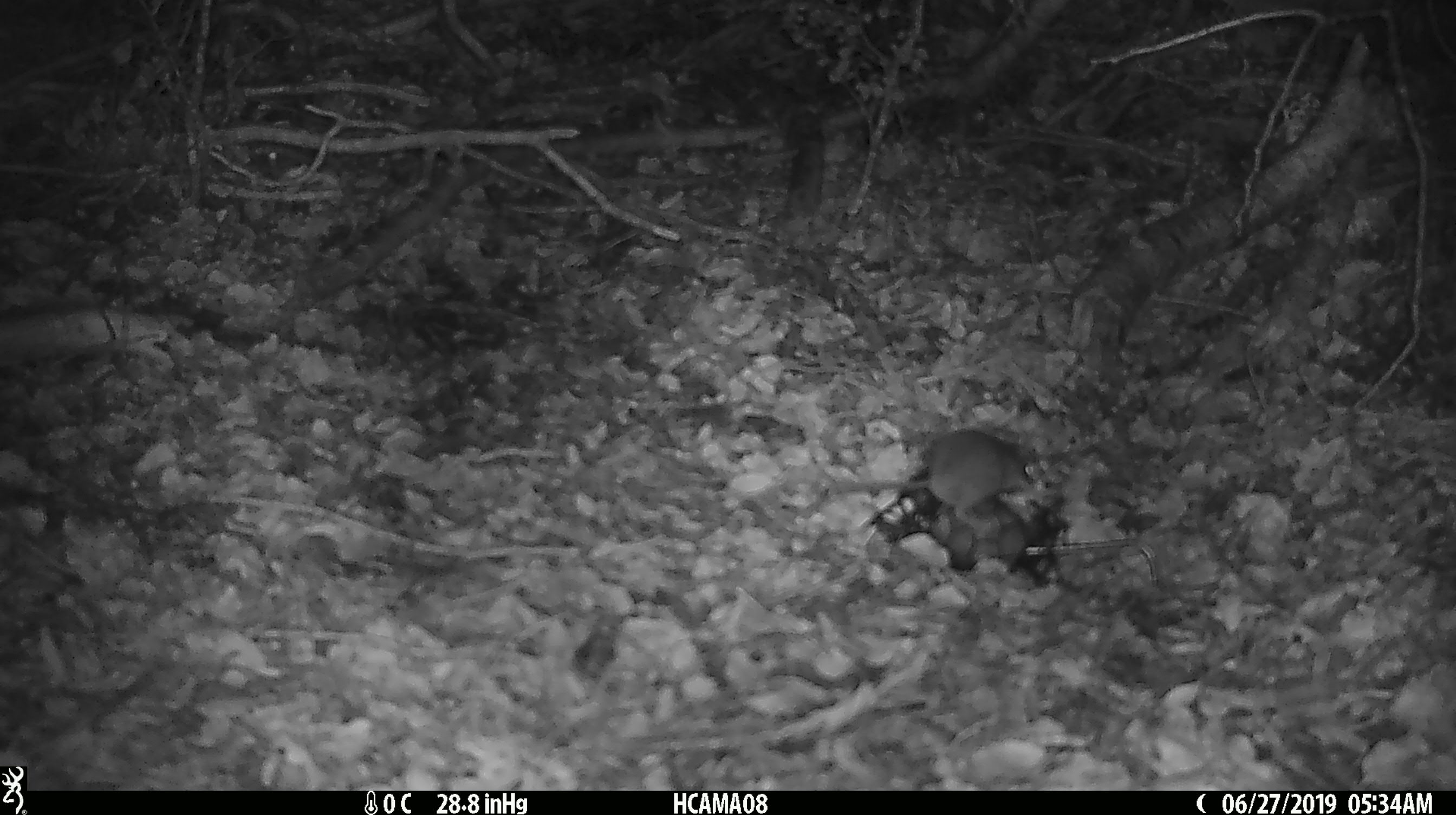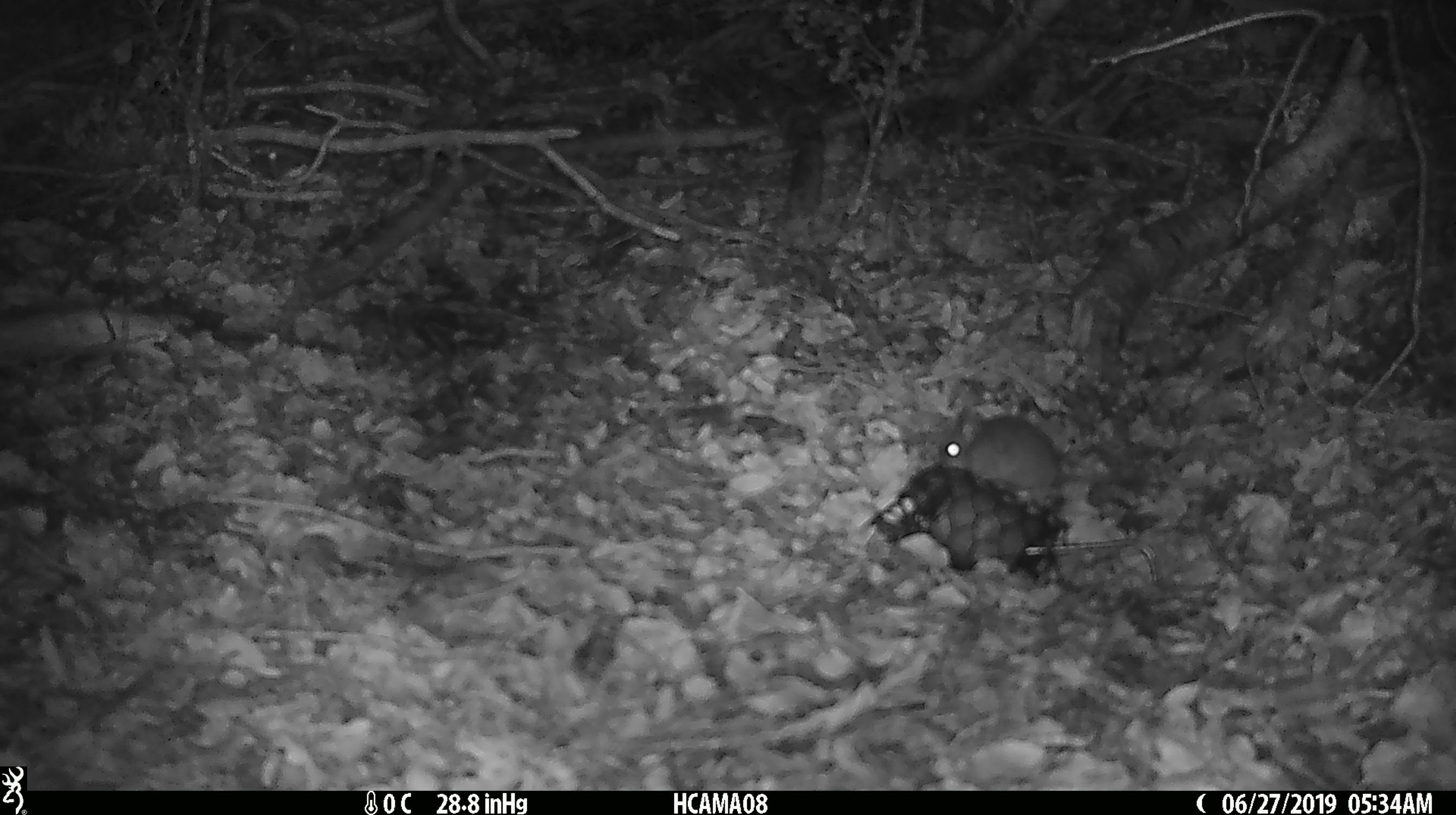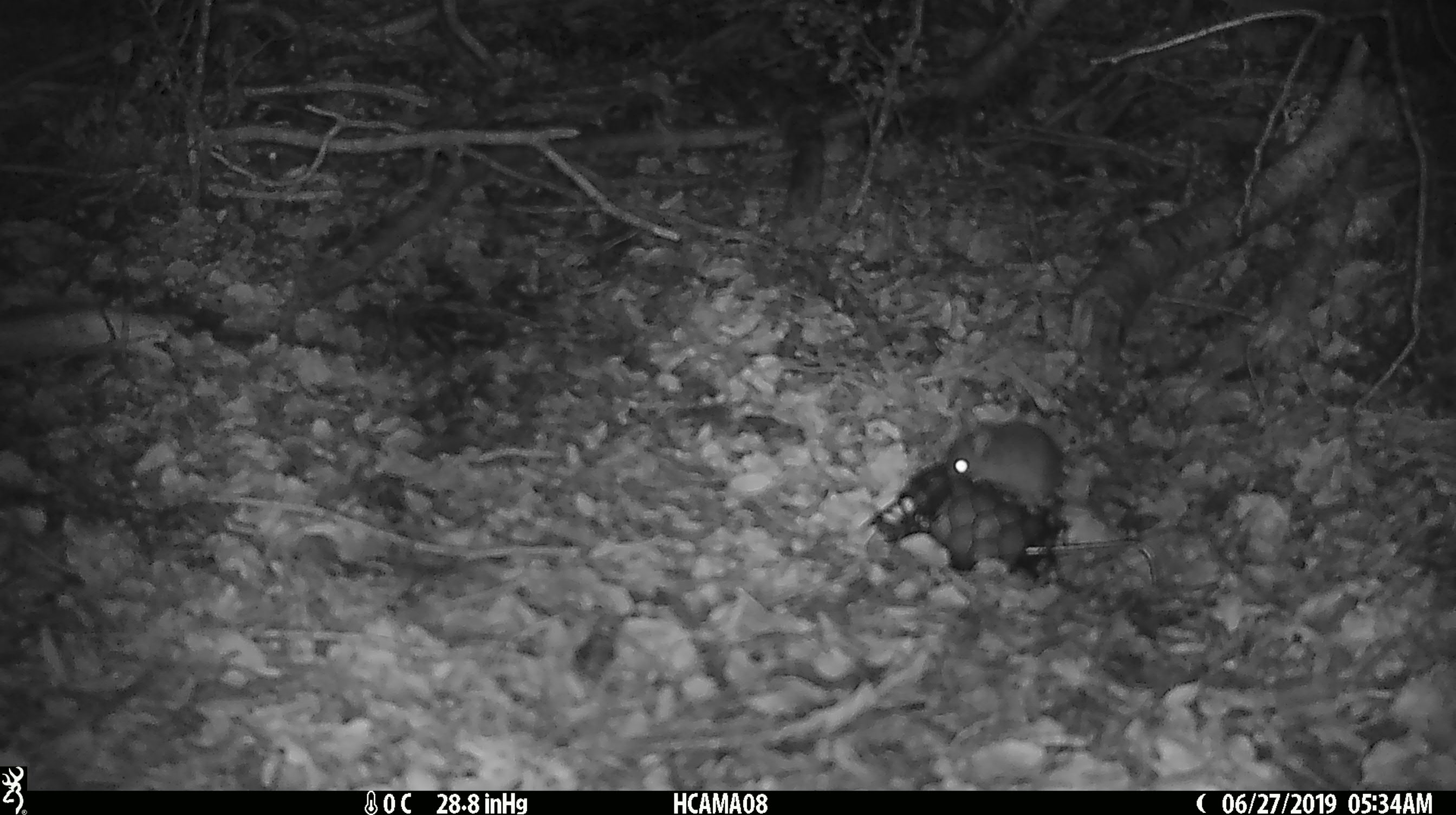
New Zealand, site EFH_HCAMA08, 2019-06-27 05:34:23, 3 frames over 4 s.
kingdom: Animalia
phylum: Chordata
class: Mammalia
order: Rodentia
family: Muridae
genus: Mus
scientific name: Mus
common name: mouse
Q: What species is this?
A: Mouse (Mus).